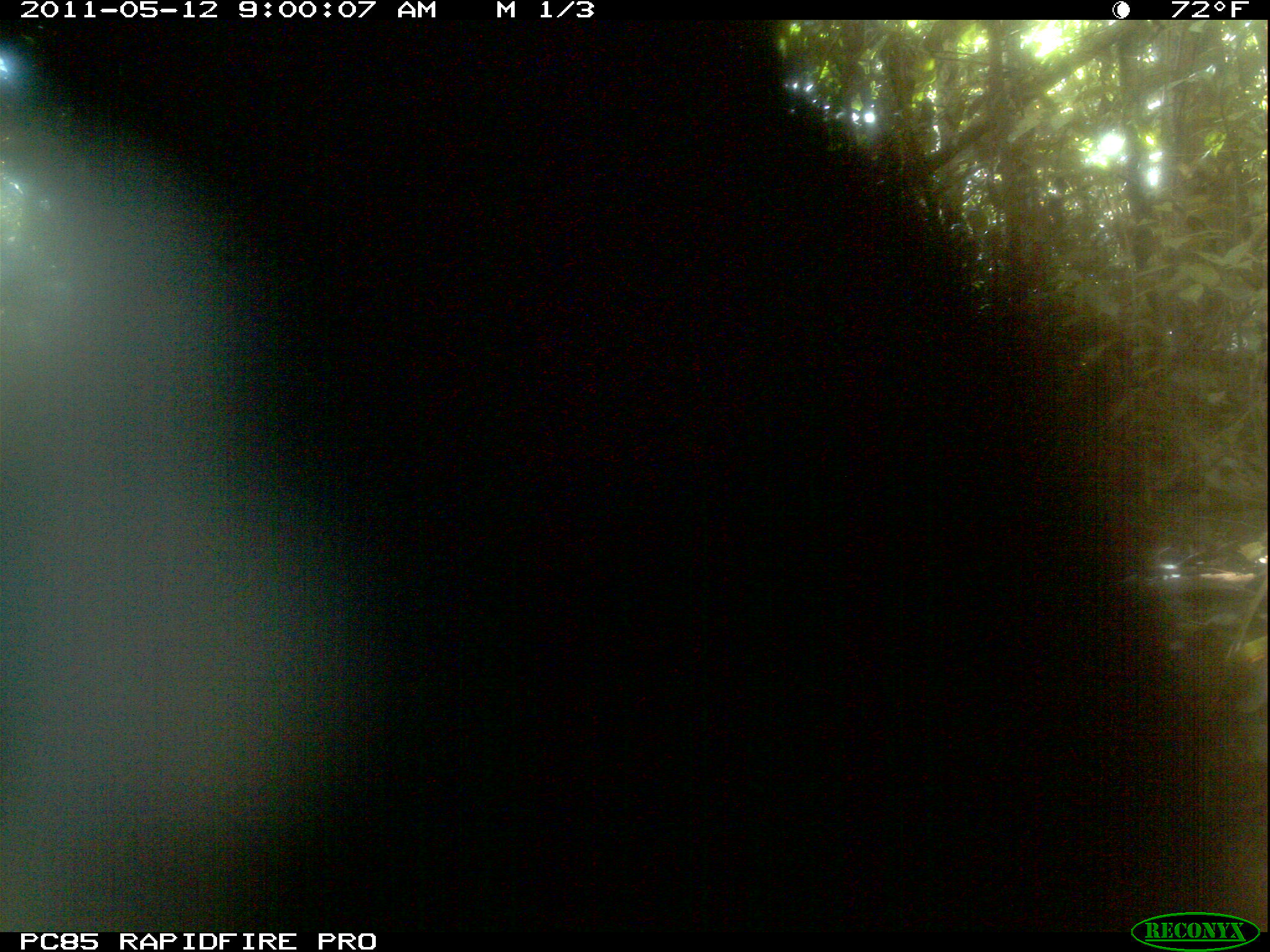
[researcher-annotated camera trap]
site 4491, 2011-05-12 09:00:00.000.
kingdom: Animalia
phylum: Chordata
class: Mammalia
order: Carnivora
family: Eupleridae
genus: Galidia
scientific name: Galidia elegans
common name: ring-tailed vontsira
Galidia elegans (ring-tailed vontsira), count 1.